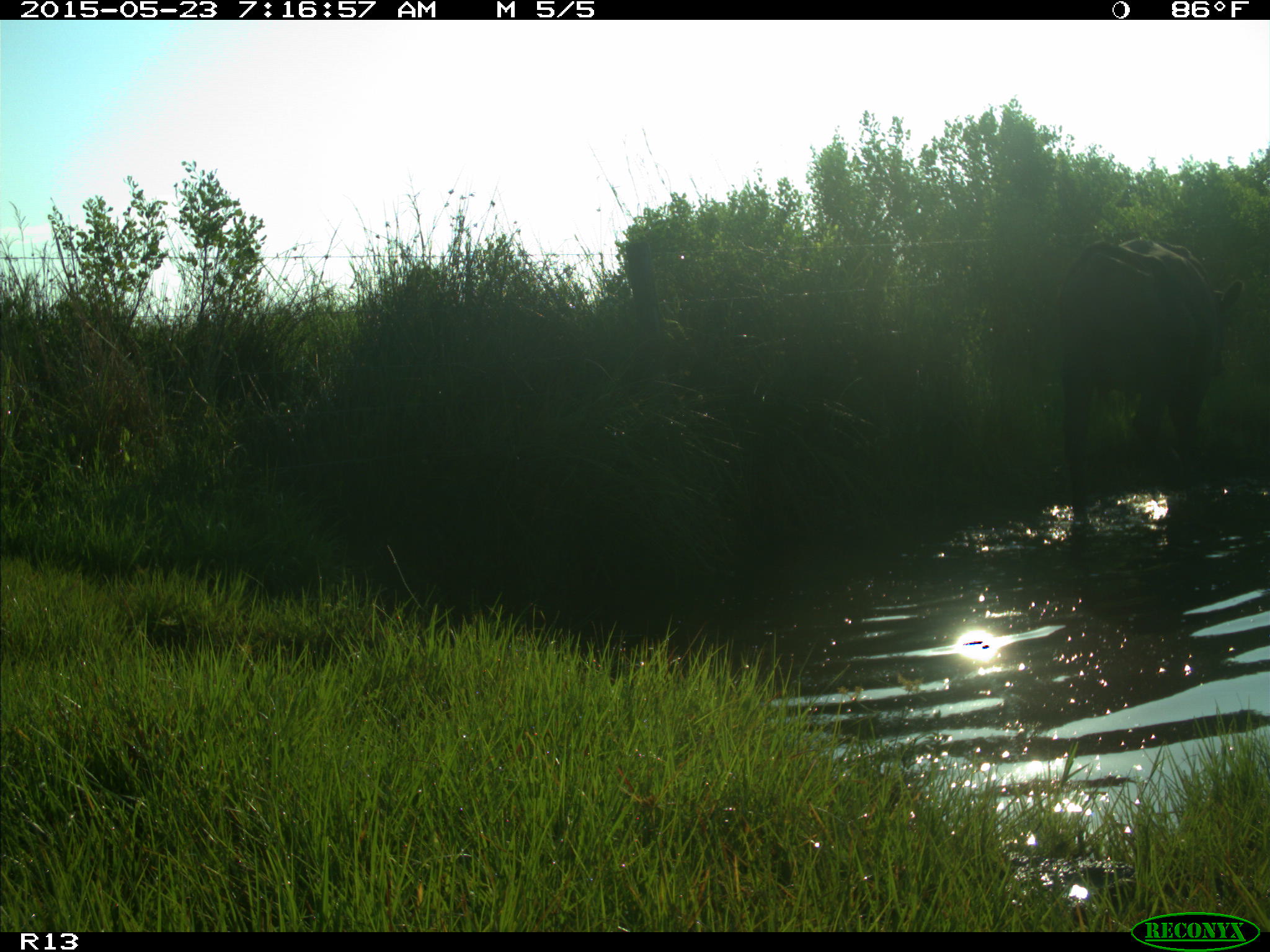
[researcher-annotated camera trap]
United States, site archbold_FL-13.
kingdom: Animalia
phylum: Chordata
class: Mammalia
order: Artiodactyla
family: Bovidae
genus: Bos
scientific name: Bos taurus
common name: domestic cow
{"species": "Bos taurus (domestic cow)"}